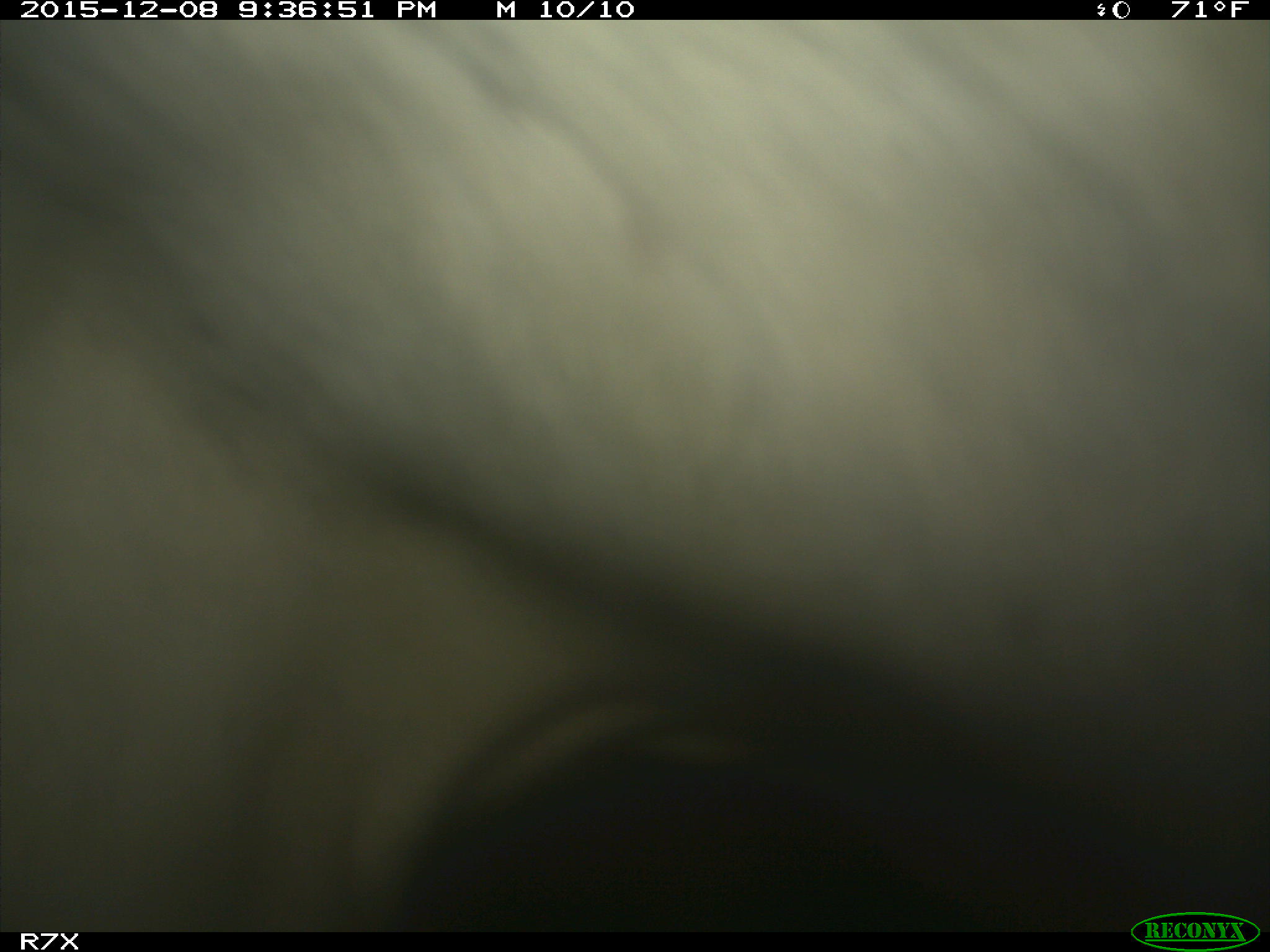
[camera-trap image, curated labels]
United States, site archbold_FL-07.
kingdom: Animalia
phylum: Chordata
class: Mammalia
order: Artiodactyla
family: Bovidae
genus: Bos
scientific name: Bos taurus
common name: domestic cow